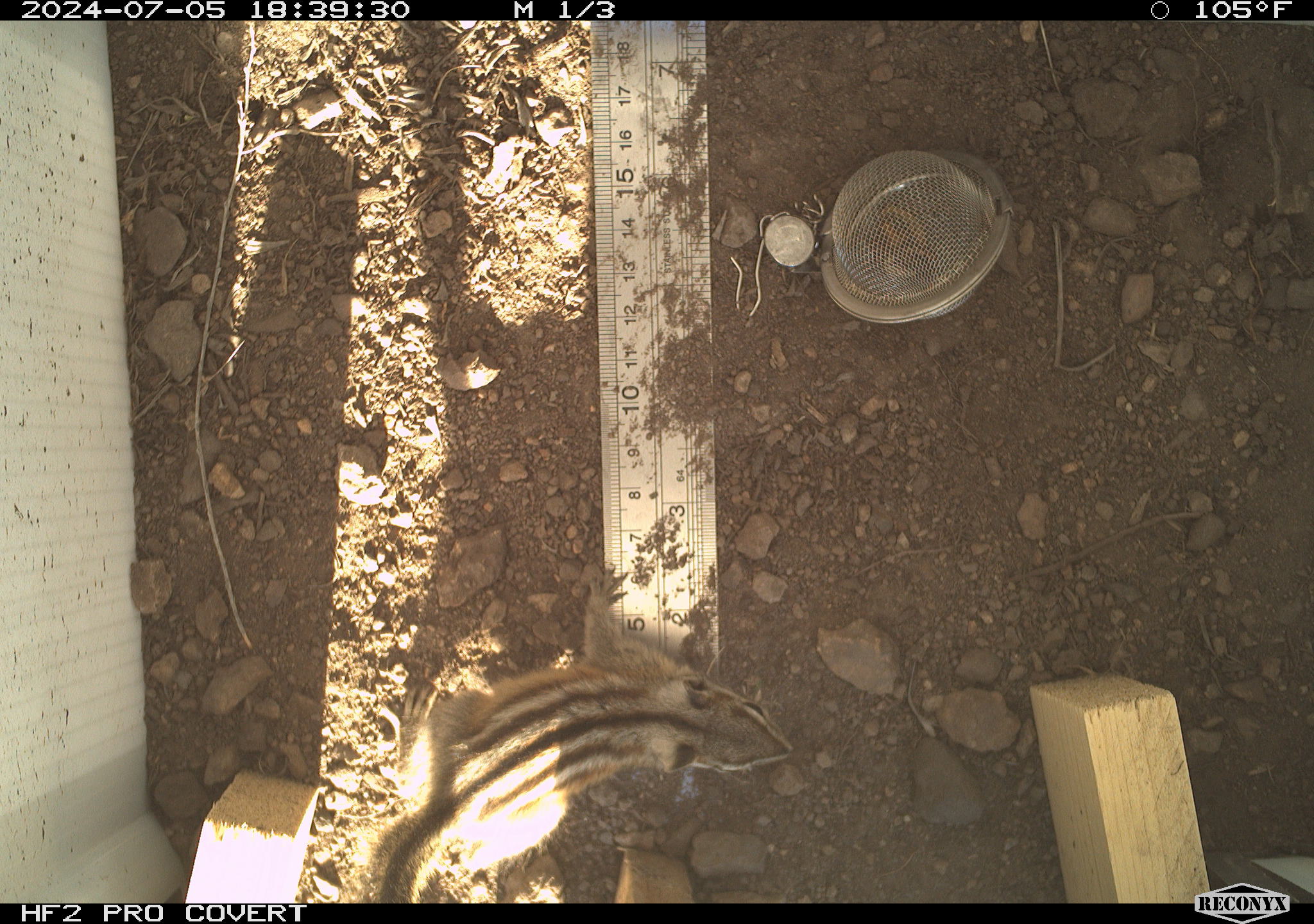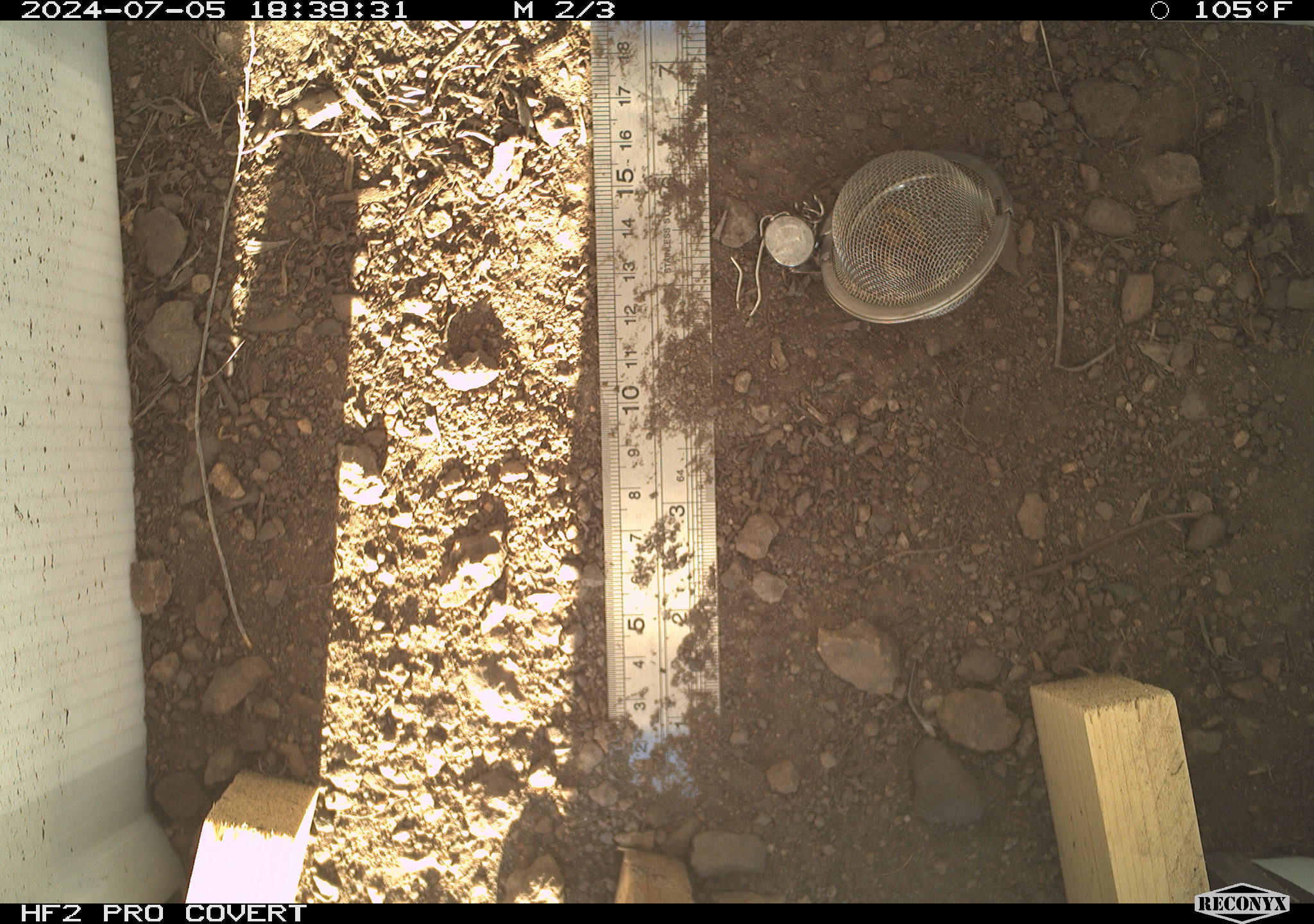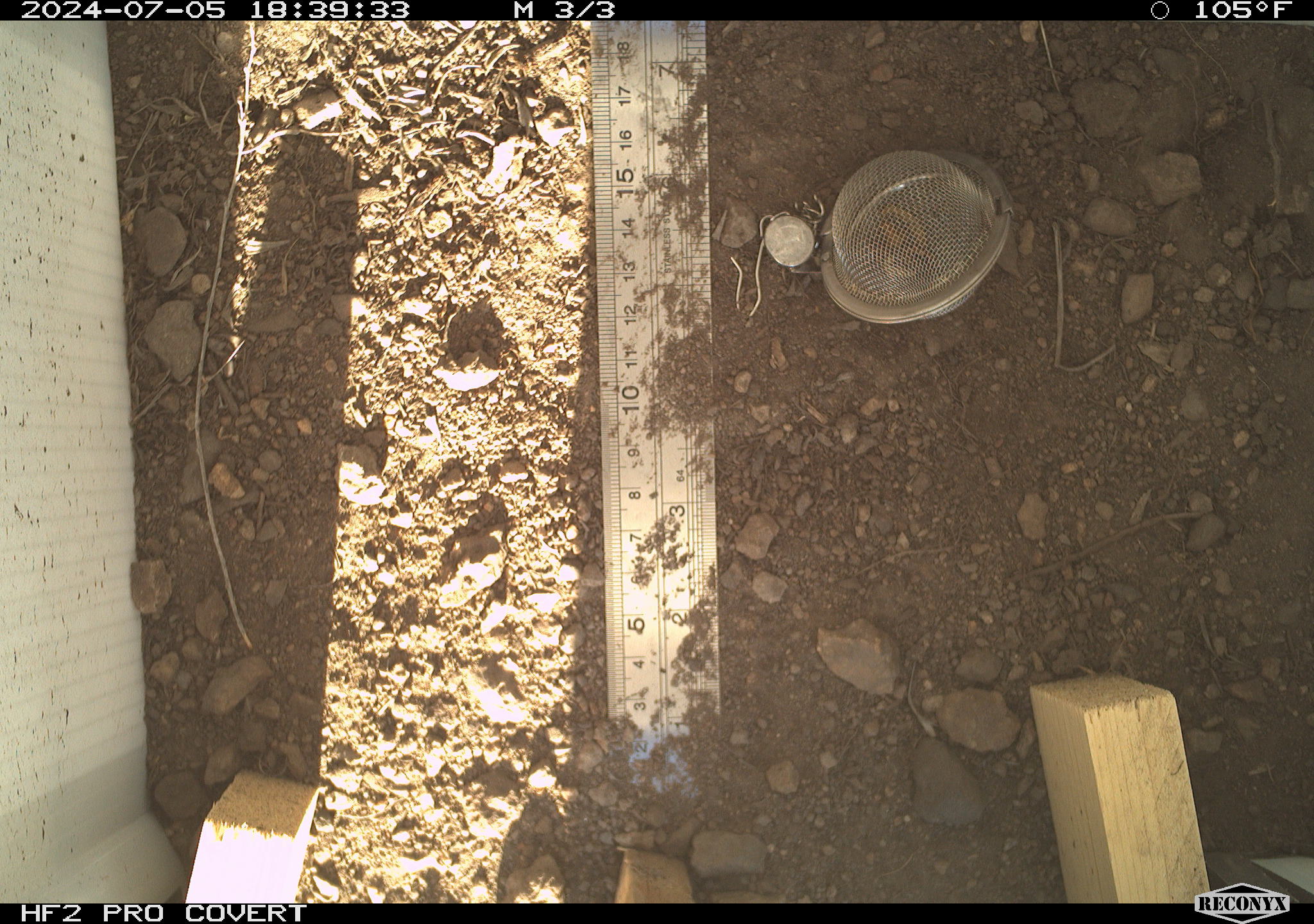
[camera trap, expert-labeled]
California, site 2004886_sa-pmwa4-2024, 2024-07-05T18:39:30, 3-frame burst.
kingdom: Animalia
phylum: Chordata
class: Mammalia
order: Rodentia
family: Sciuridae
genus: Neotamias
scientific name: Neotamias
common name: western chipmunks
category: neotamias species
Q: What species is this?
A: Neotamias species (western chipmunks) (Neotamias).